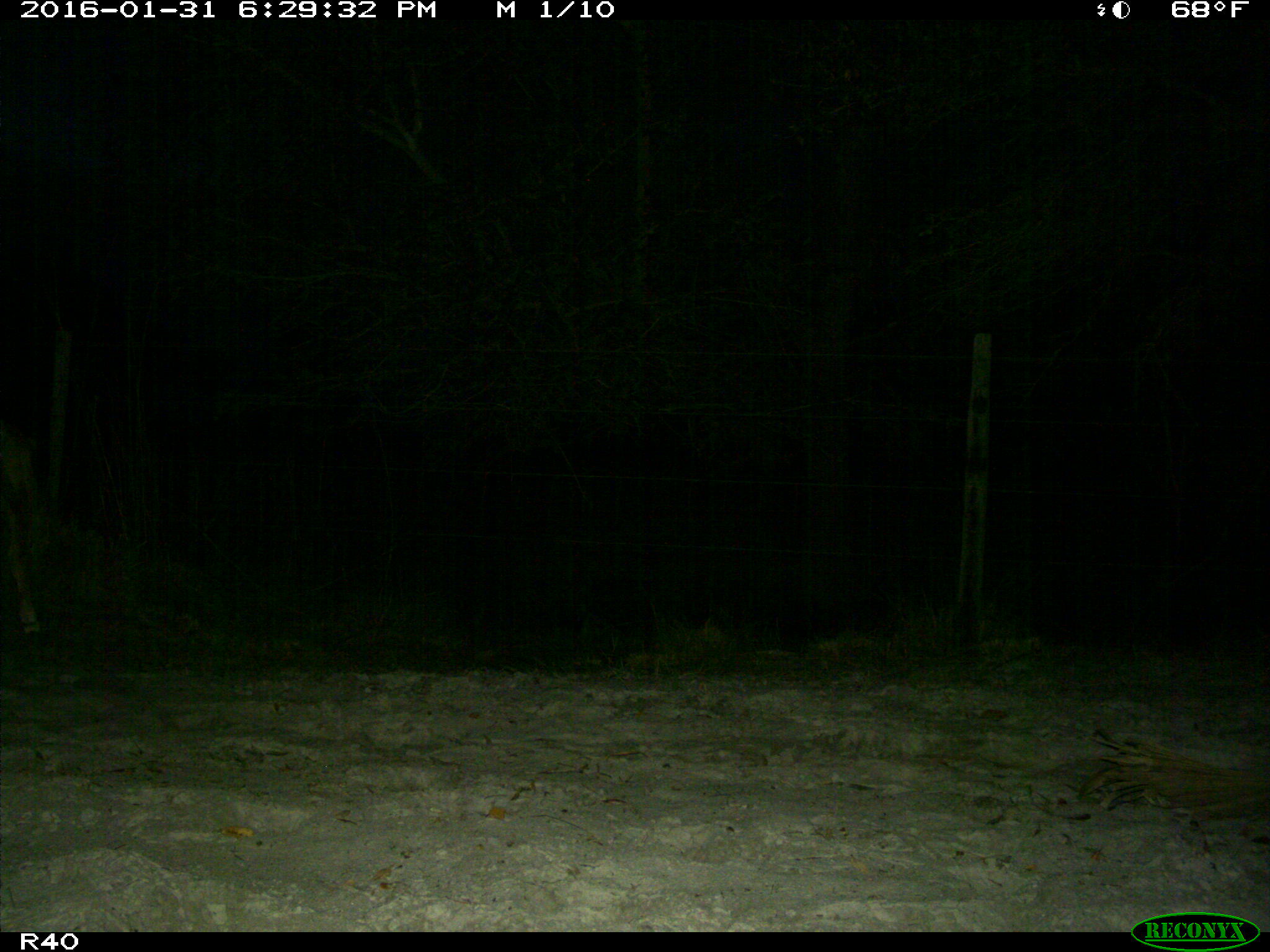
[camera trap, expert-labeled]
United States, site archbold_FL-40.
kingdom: Animalia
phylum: Chordata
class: Mammalia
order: Artiodactyla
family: Bovidae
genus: Bos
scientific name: Bos taurus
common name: domestic cow